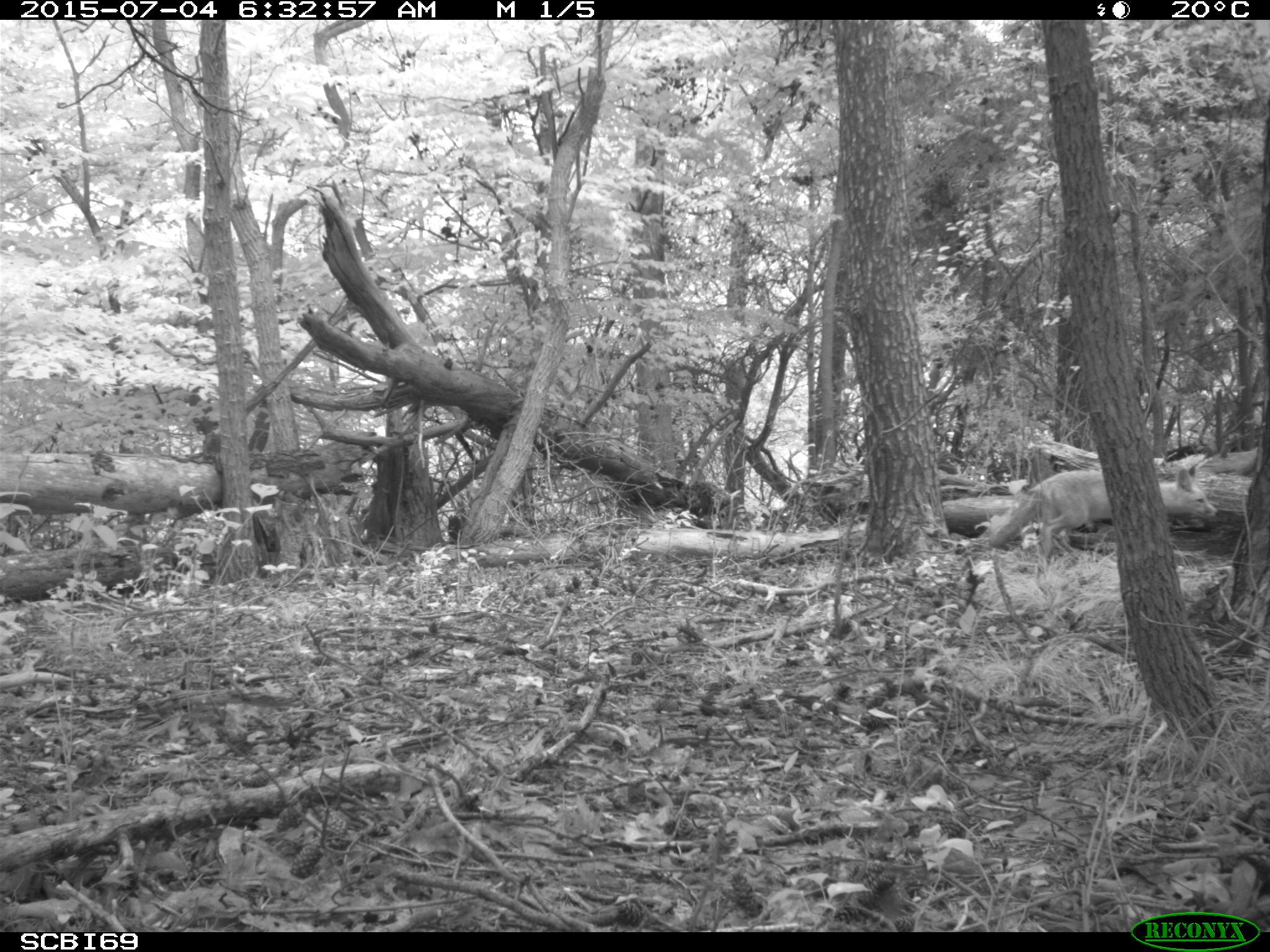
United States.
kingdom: Animalia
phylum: Chordata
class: Mammalia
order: Carnivora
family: Canidae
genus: Vulpes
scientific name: Vulpes vulpes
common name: red fox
Red Fox (Vulpes vulpes).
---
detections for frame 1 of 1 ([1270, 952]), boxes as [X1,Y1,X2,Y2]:
Red Fox: [990,459,1221,569]